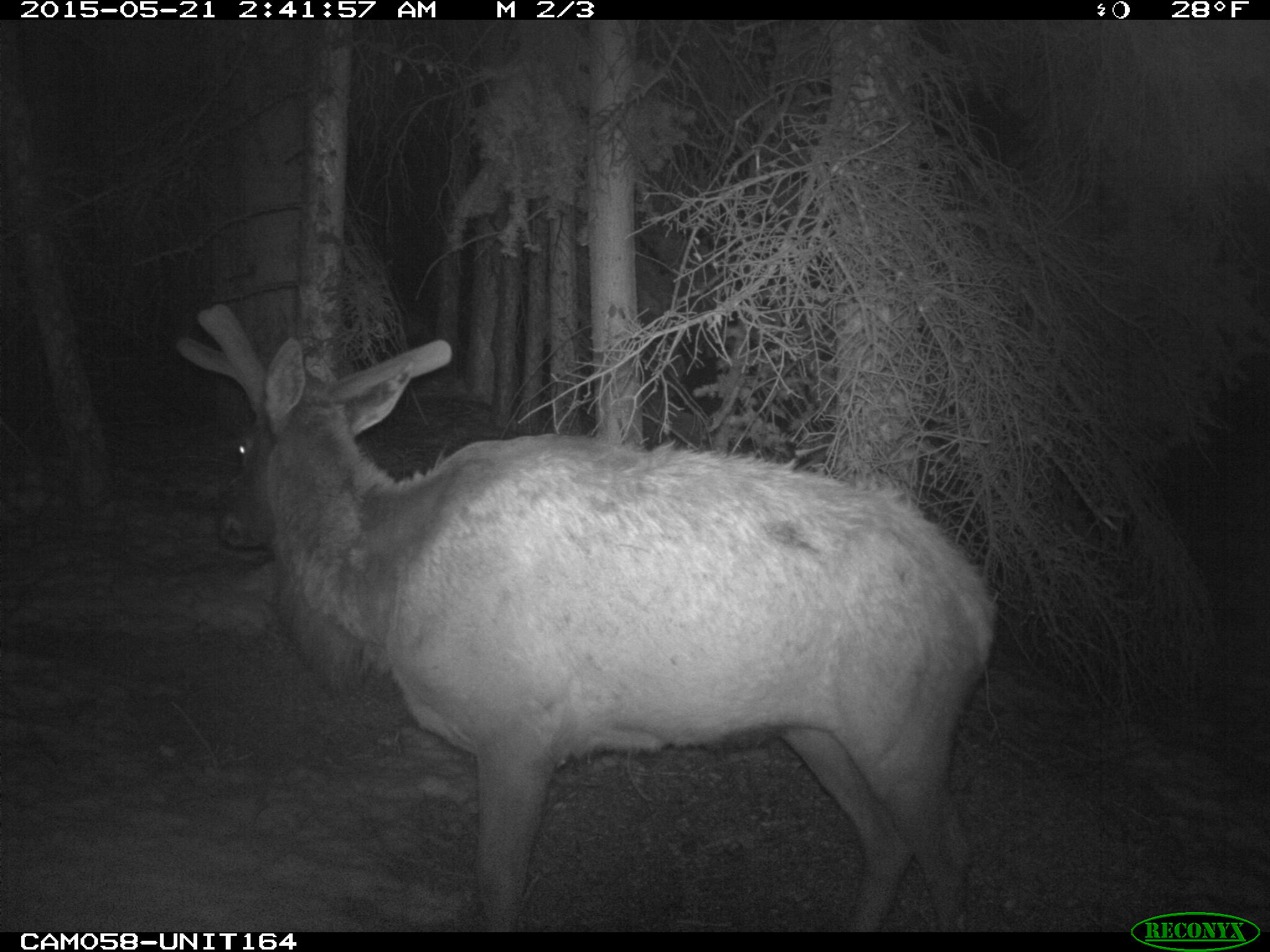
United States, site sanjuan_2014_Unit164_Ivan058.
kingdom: Animalia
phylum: Chordata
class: Mammalia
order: Artiodactyla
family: Cervidae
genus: Cervus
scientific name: Cervus elaphus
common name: red deer